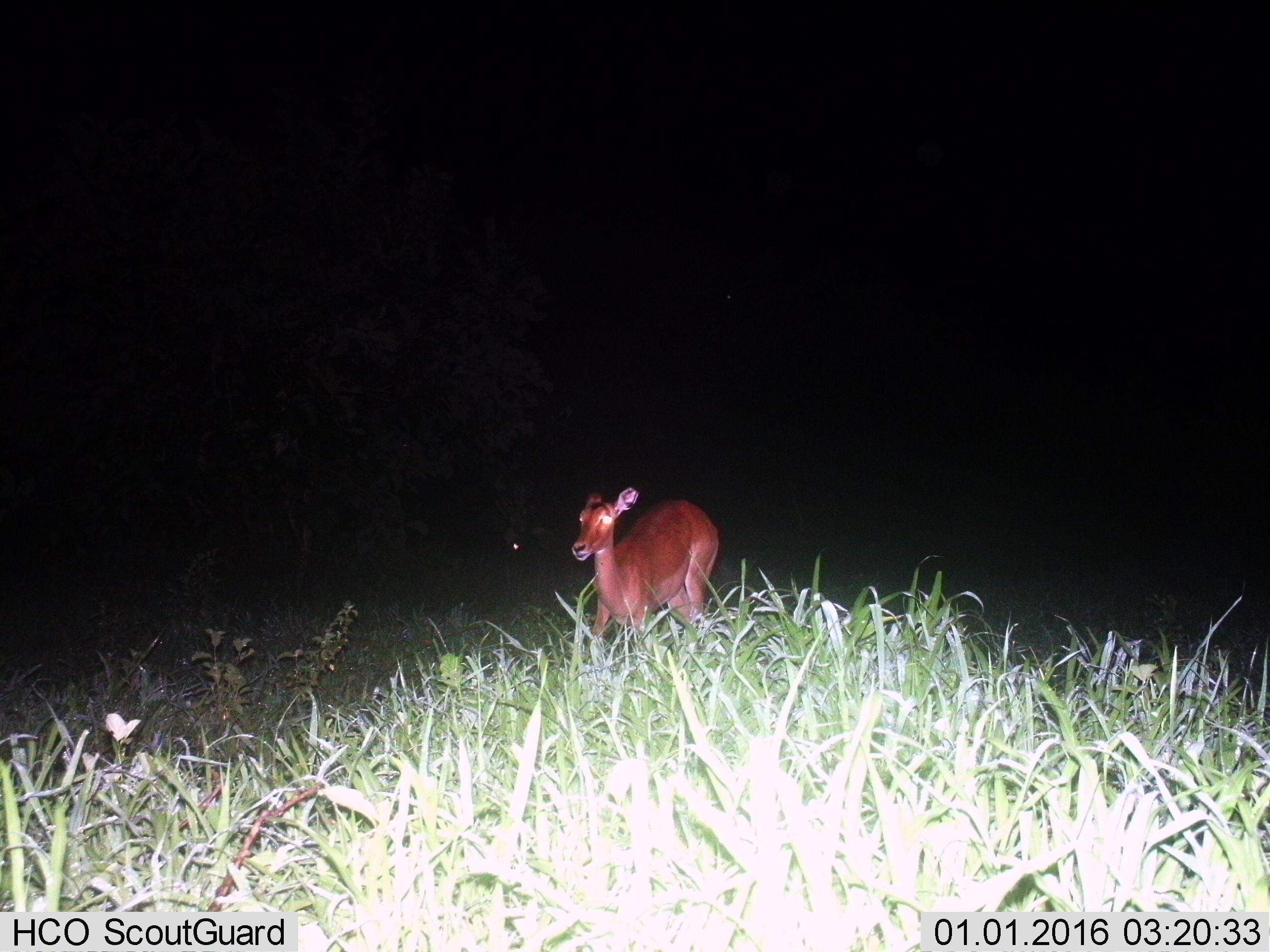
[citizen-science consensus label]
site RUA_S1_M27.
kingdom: Animalia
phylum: Chordata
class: Mammalia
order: Artiodactyla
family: Bovidae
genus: Aepyceros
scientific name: Aepyceros melampus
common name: impala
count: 1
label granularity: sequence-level